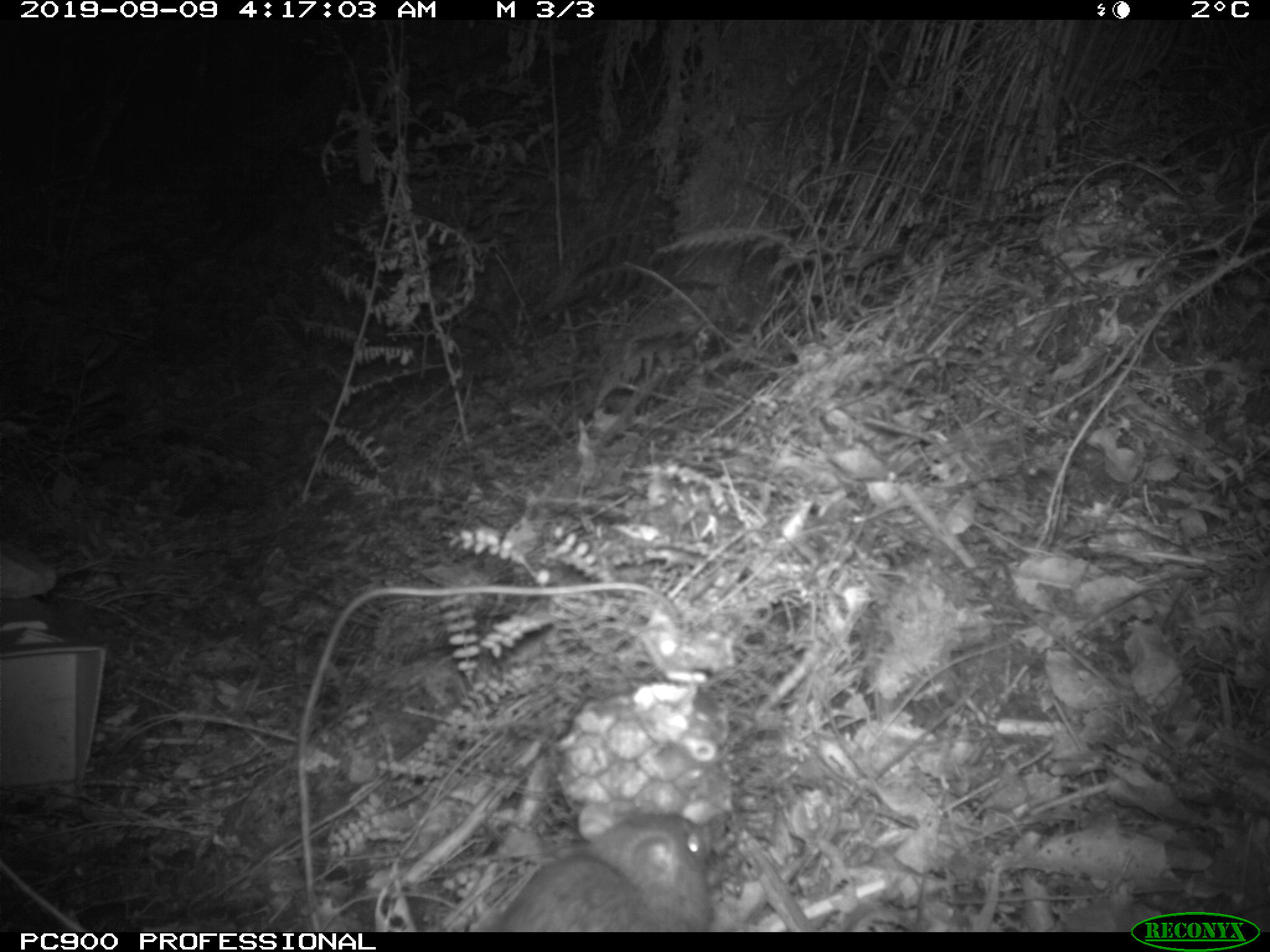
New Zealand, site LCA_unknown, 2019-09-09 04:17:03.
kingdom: Animalia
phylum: Chordata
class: Mammalia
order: Rodentia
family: Muridae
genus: Rattus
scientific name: Rattus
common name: rat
Rat (Rattus).